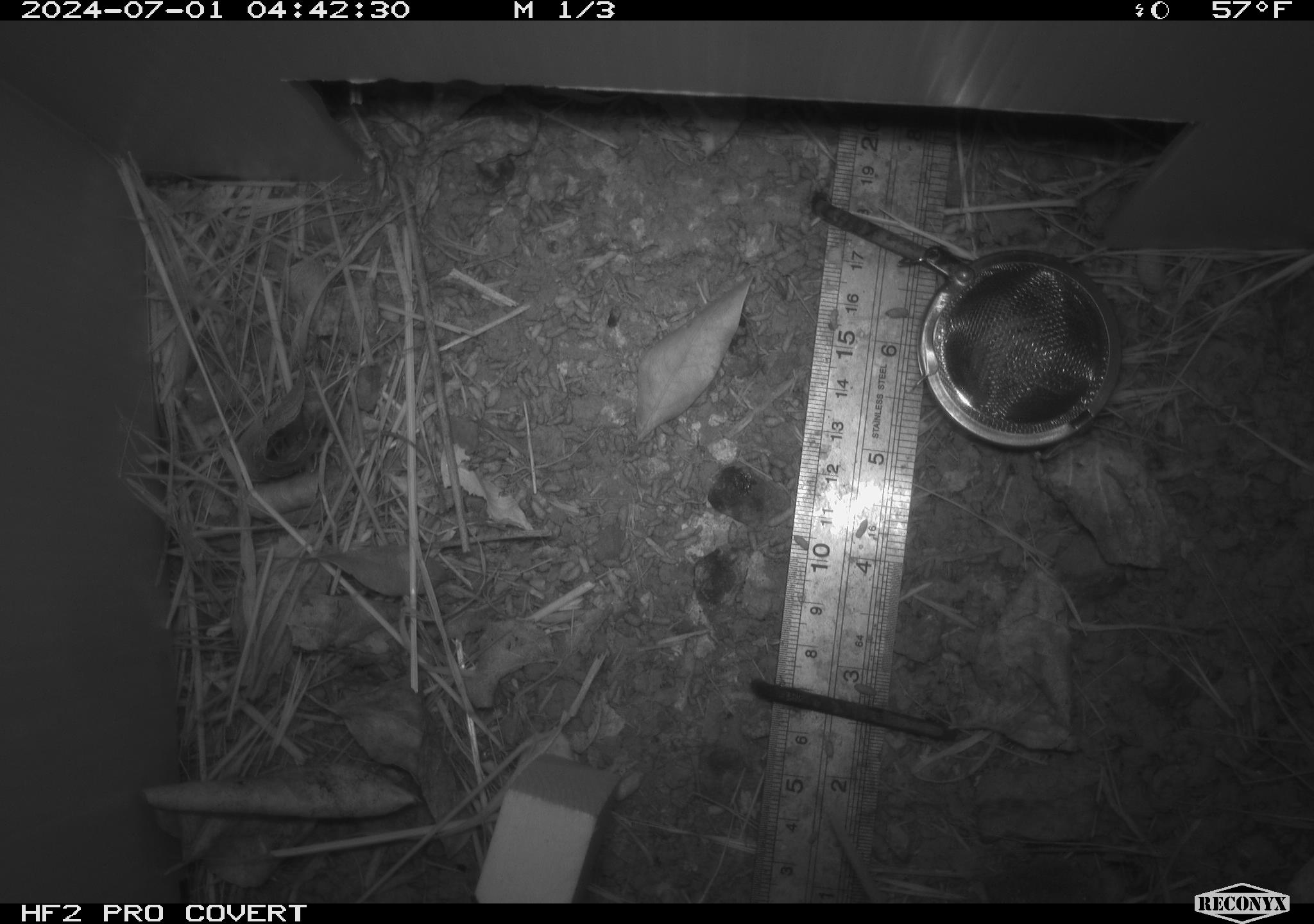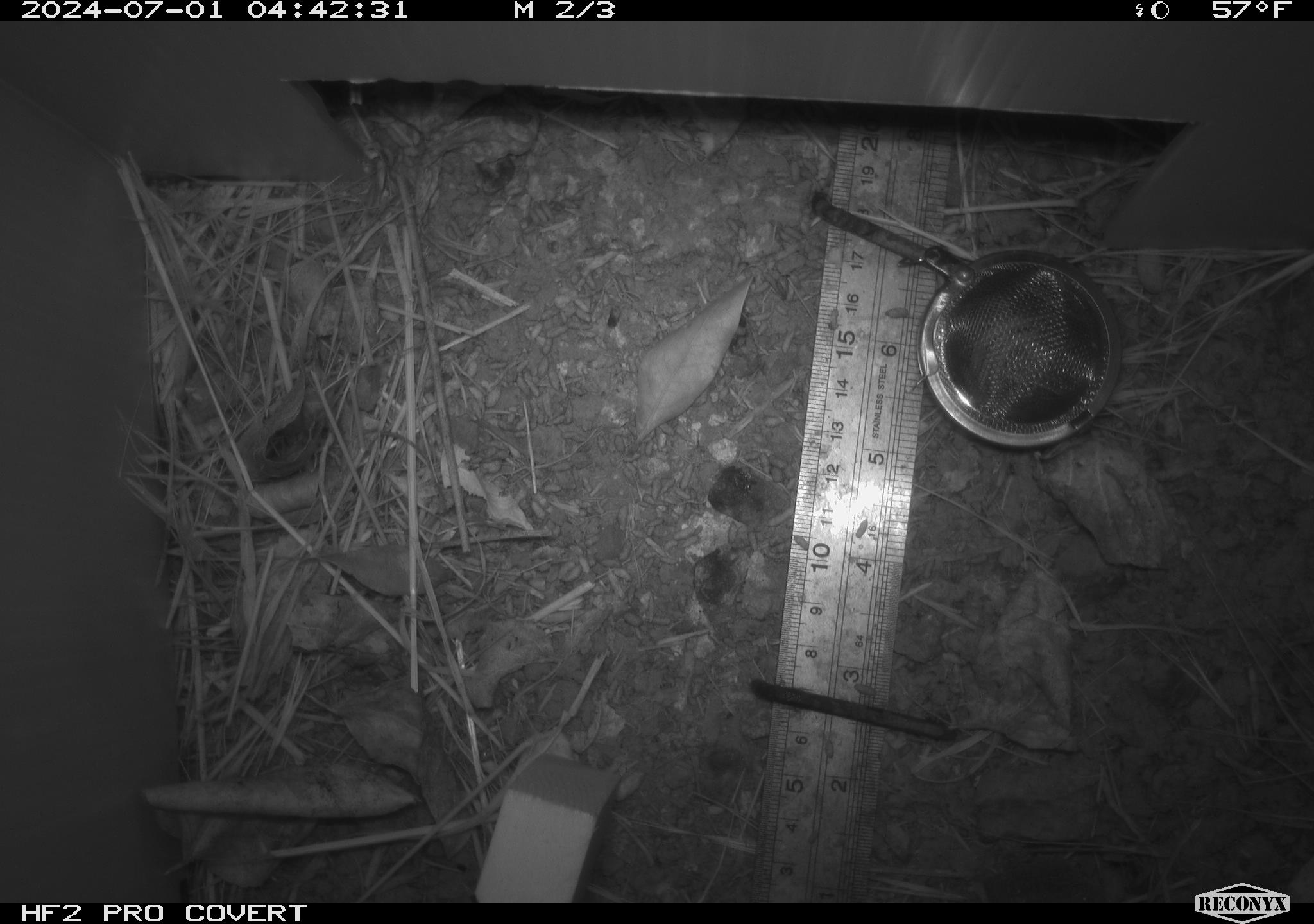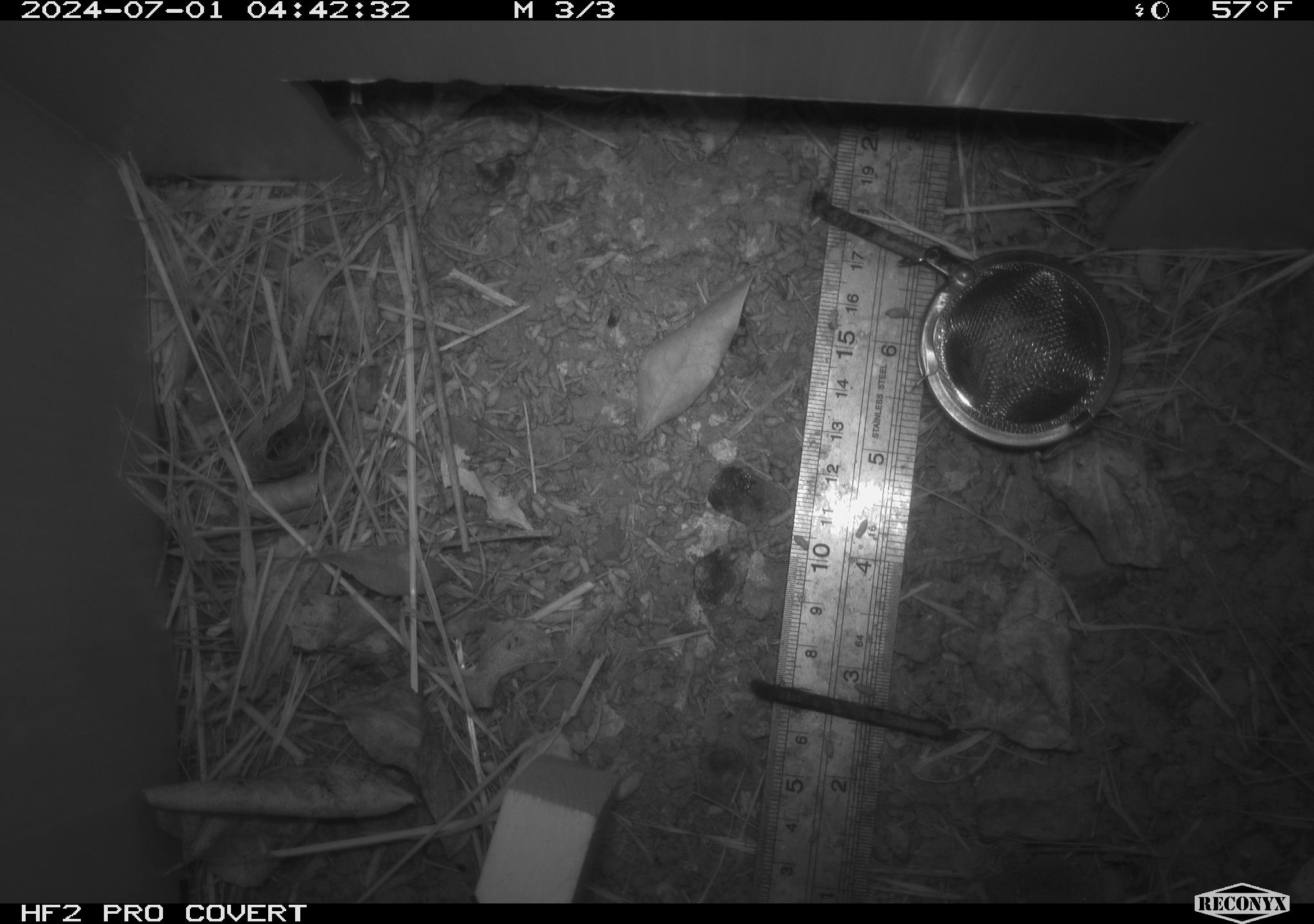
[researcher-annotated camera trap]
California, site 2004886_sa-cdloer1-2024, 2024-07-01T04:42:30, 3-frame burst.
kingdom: Animalia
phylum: Chordata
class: Mammalia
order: Rodentia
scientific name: Rodentia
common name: mouse species